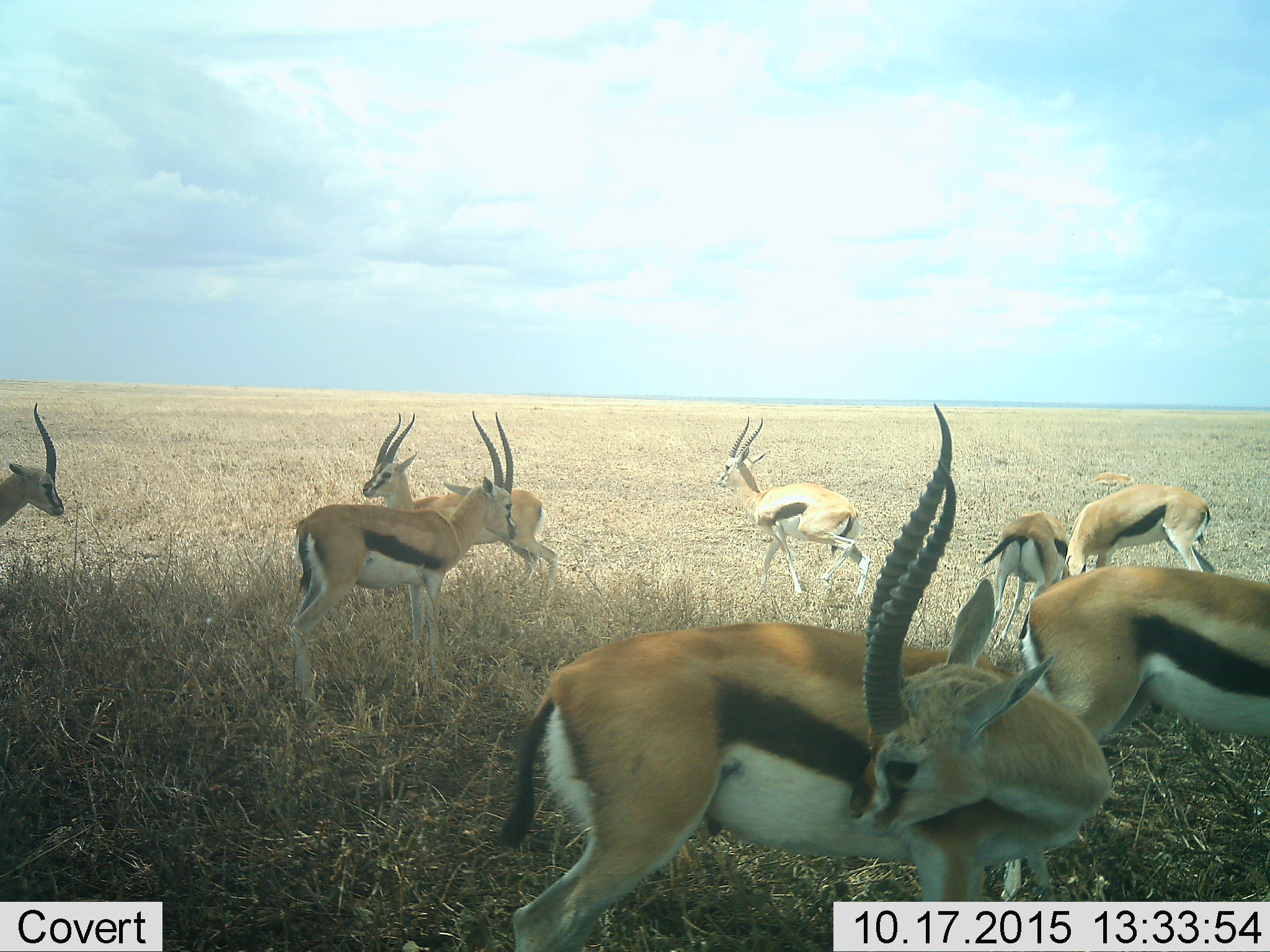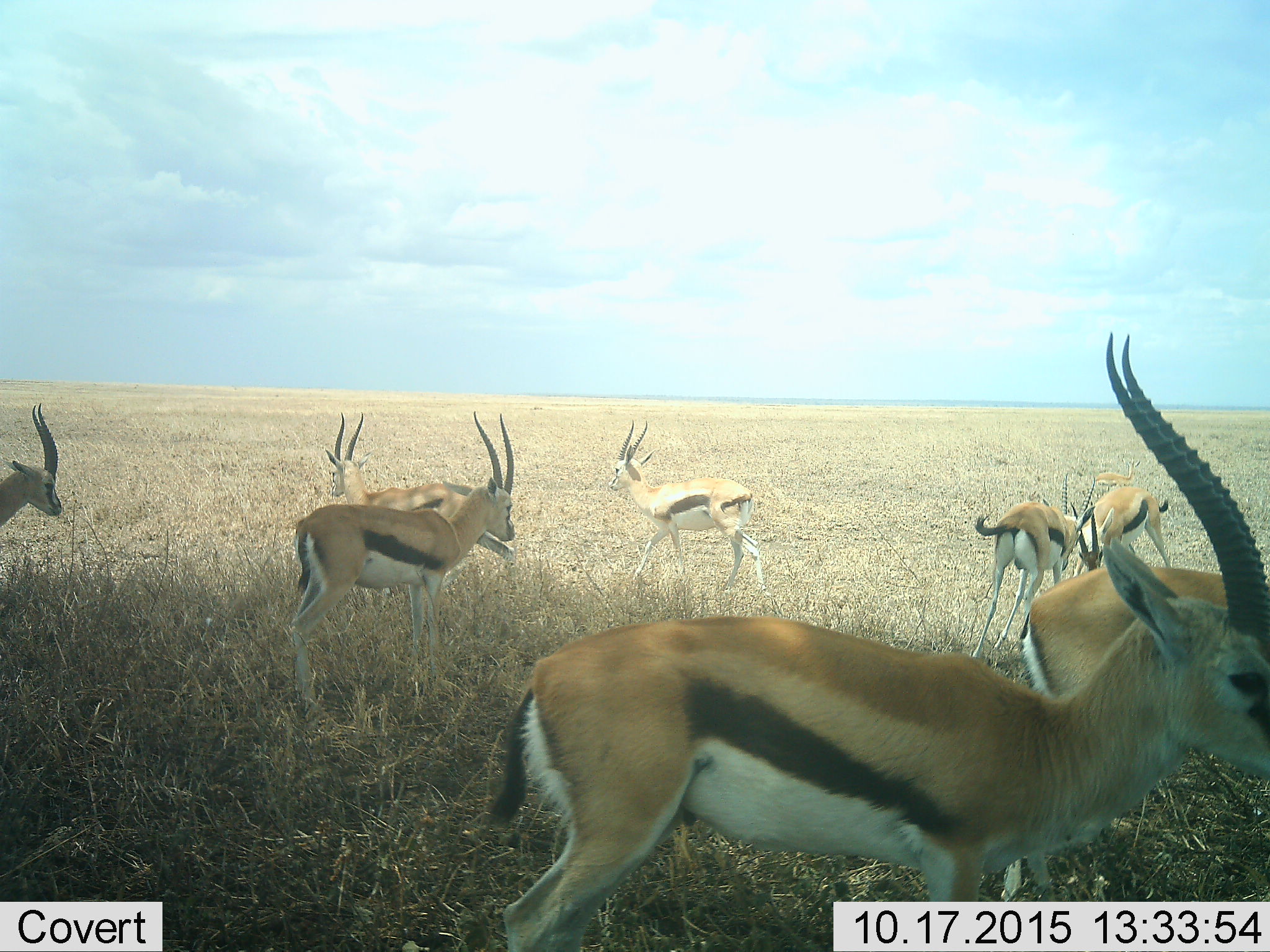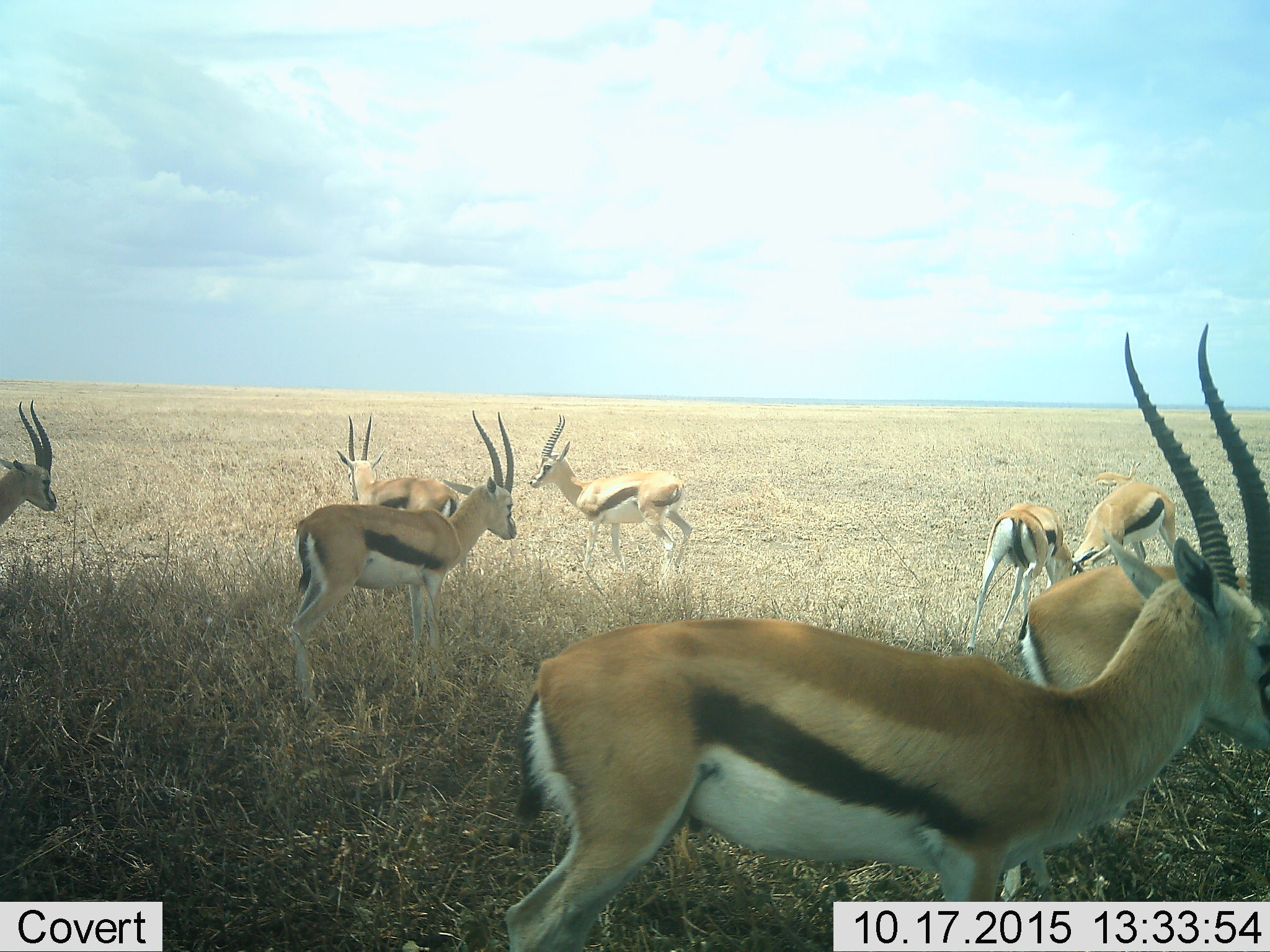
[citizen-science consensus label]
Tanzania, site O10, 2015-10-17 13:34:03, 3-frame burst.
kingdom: Animalia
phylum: Chordata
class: Mammalia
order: Artiodactyla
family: Bovidae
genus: Eudorcas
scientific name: Eudorcas thomsonii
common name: thomson's gazelle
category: gazellethomsons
Gazellethomsons (thomson's gazelle) (Eudorcas thomsonii), count 8. Behavior (volunteer vote fractions): standing 100%, resting 29%, moving 57%, interacting 57%. Young present (vote fraction): 0%. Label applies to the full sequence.